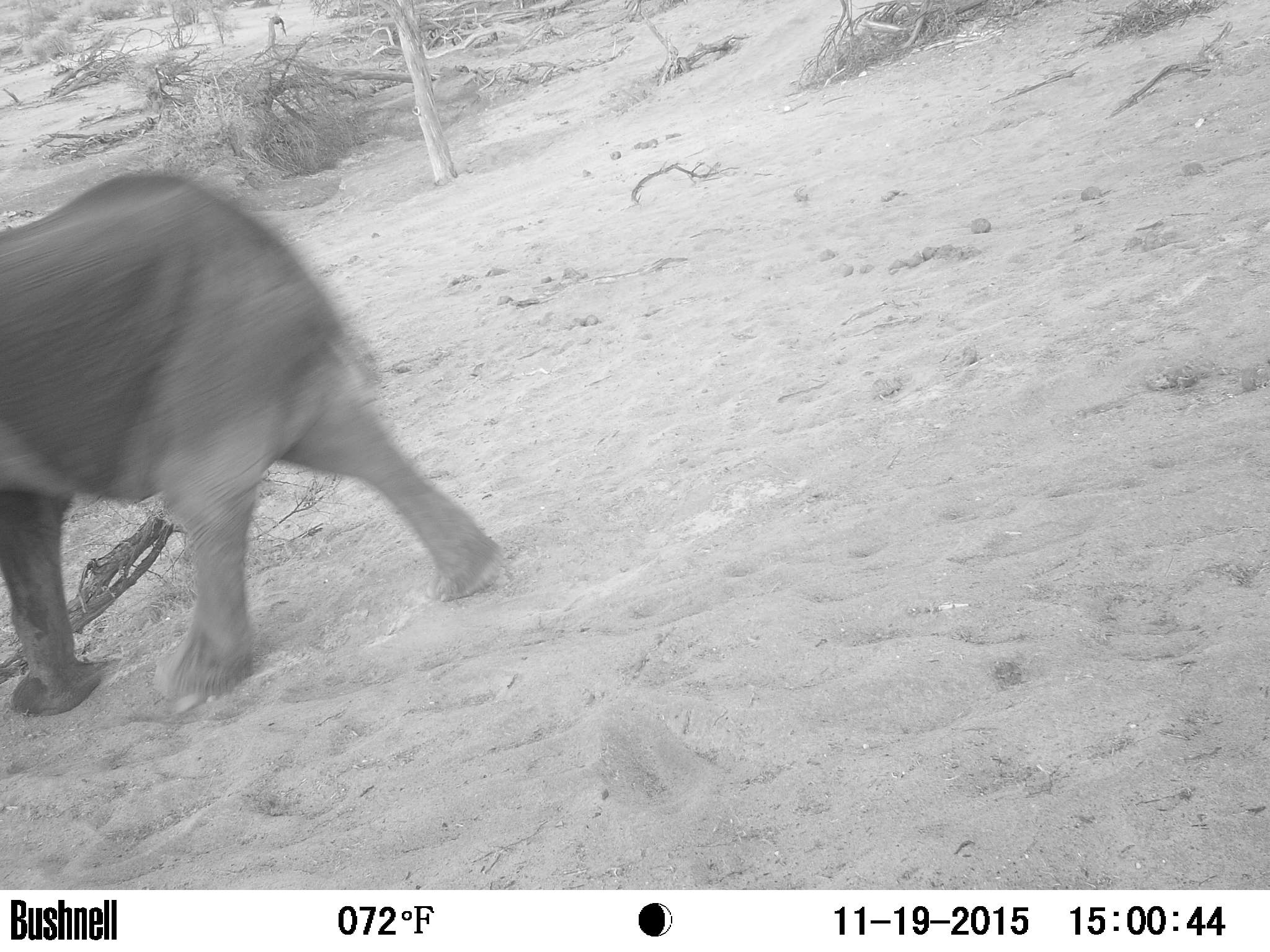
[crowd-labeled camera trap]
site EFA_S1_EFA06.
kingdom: Animalia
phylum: Chordata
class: Mammalia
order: Proboscidea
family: Elephantidae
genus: Loxodonta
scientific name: Loxodonta africana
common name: african bush elephant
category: elephant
Elephant (african bush elephant) (Loxodonta africana), count 1. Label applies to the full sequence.